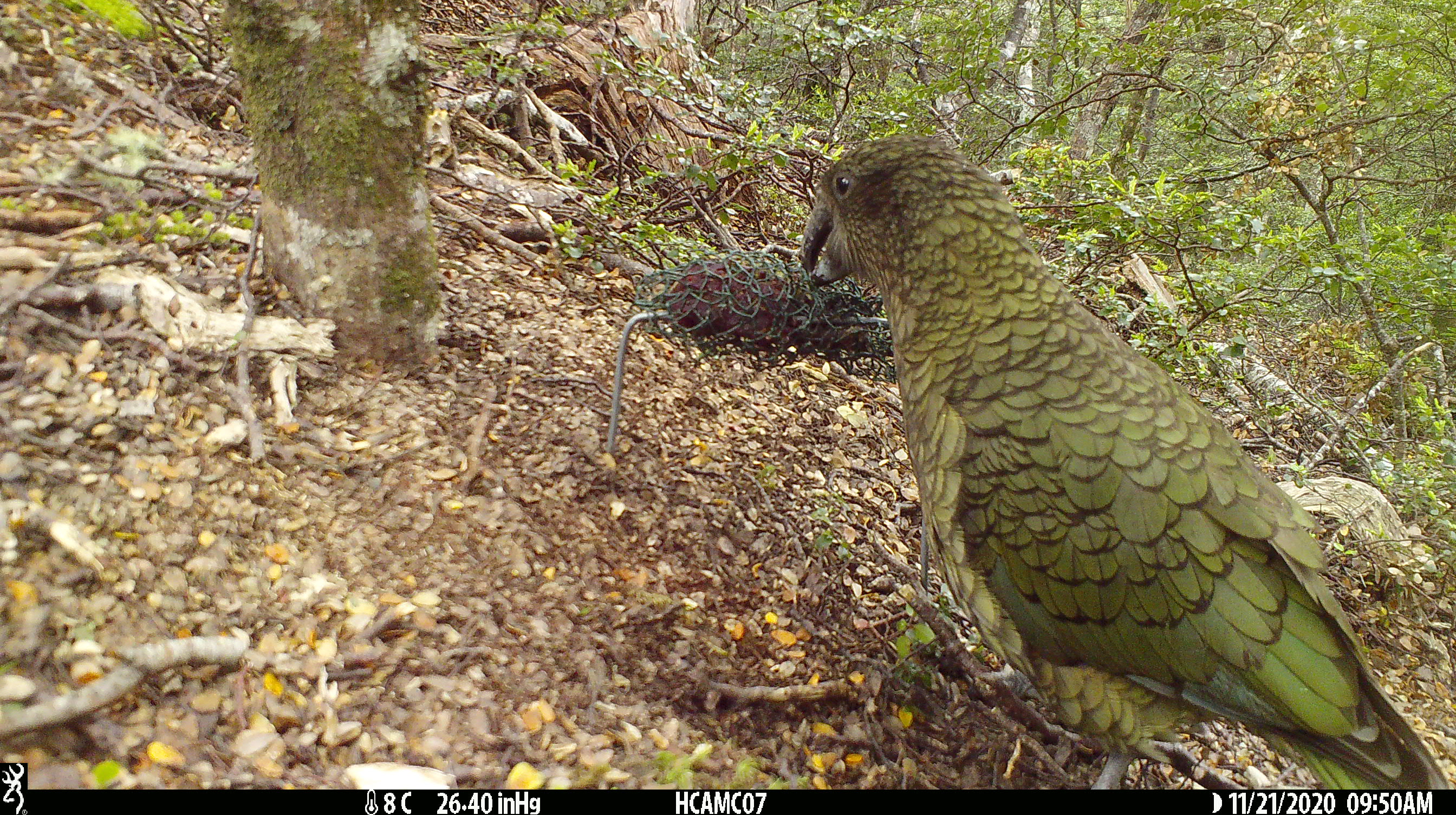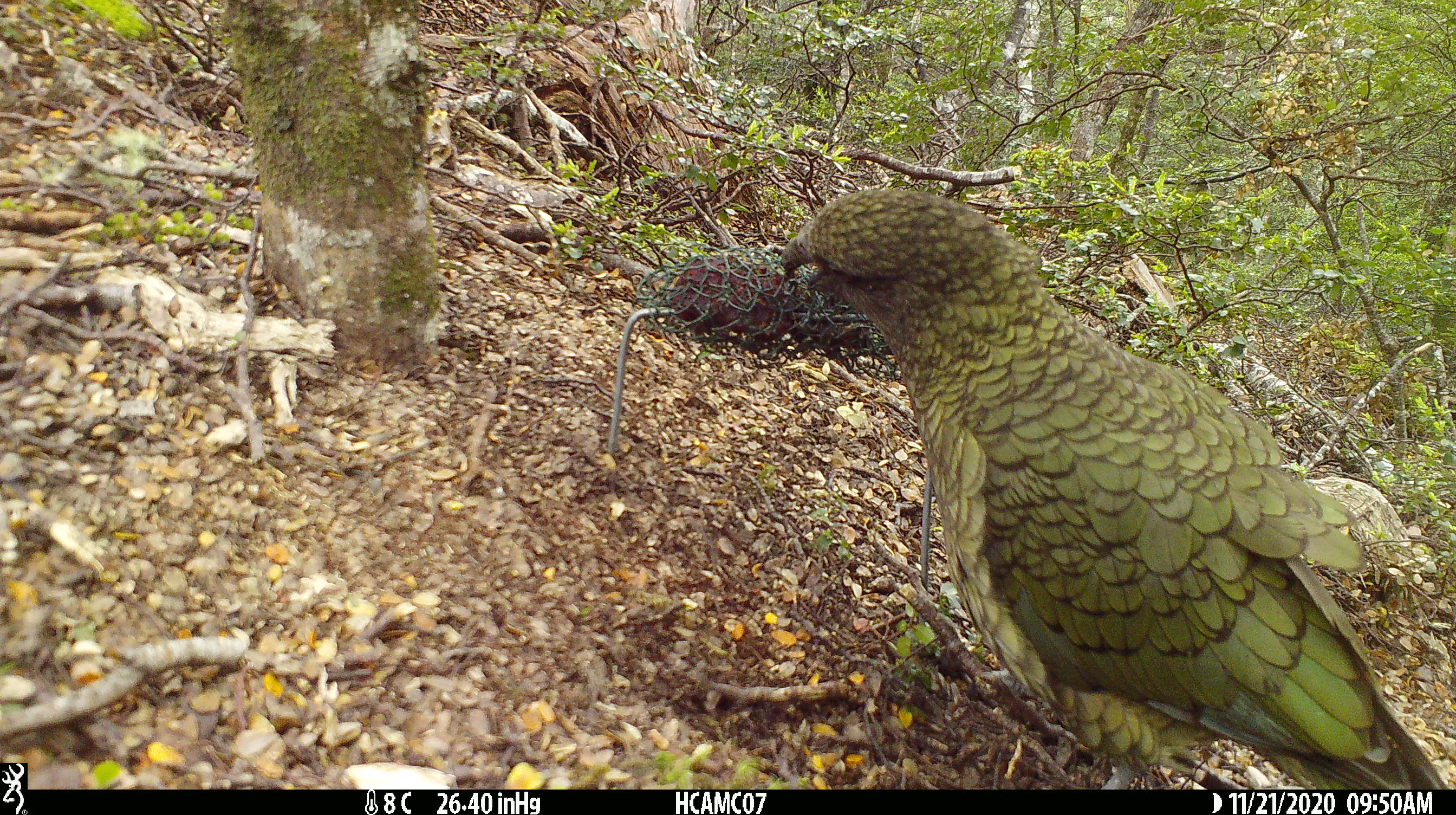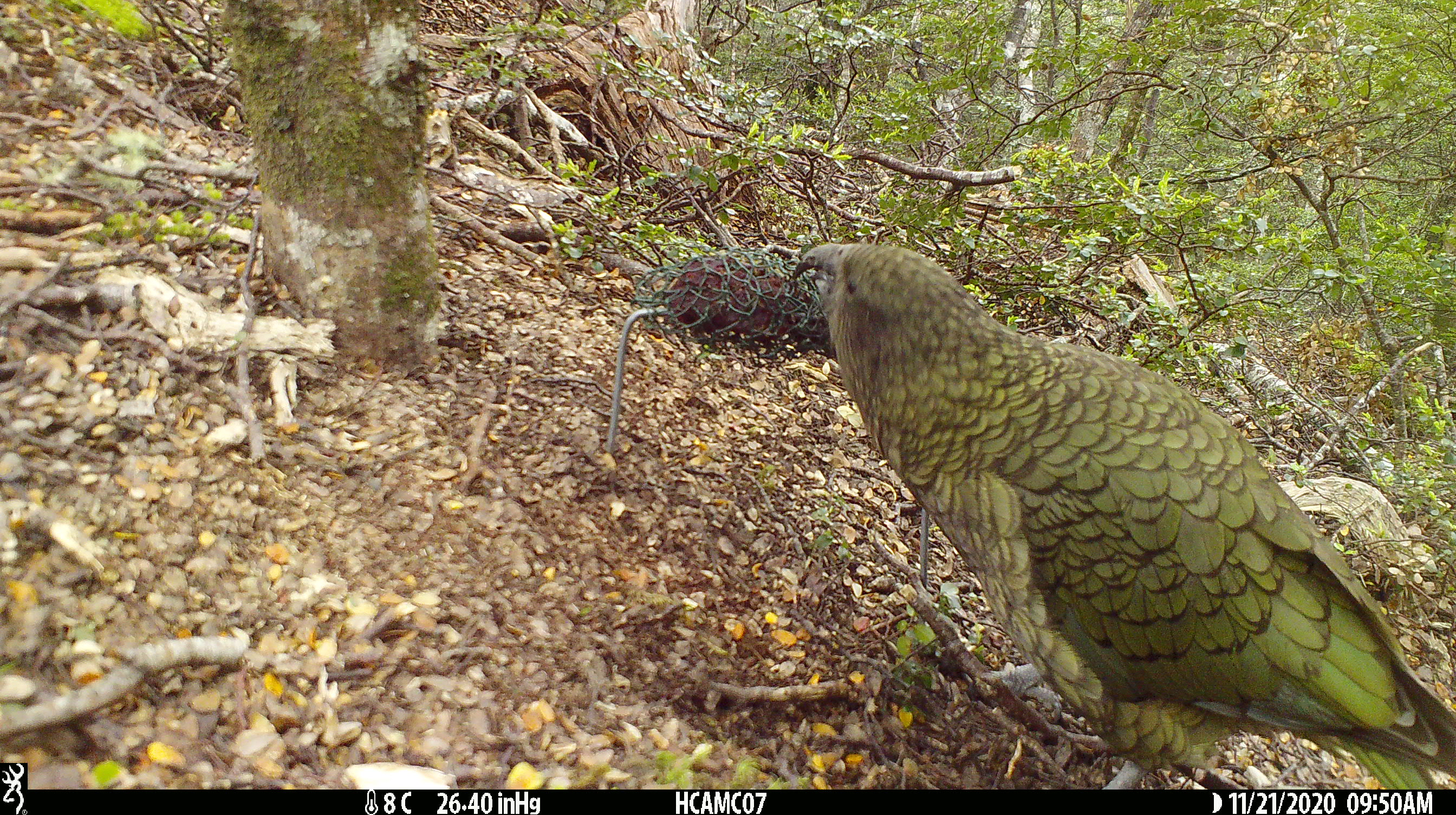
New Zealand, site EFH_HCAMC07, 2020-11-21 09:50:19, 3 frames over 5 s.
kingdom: Animalia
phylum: Chordata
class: Aves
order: Psittaciformes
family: Strigopidae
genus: Nestor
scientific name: Nestor notabilis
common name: kea